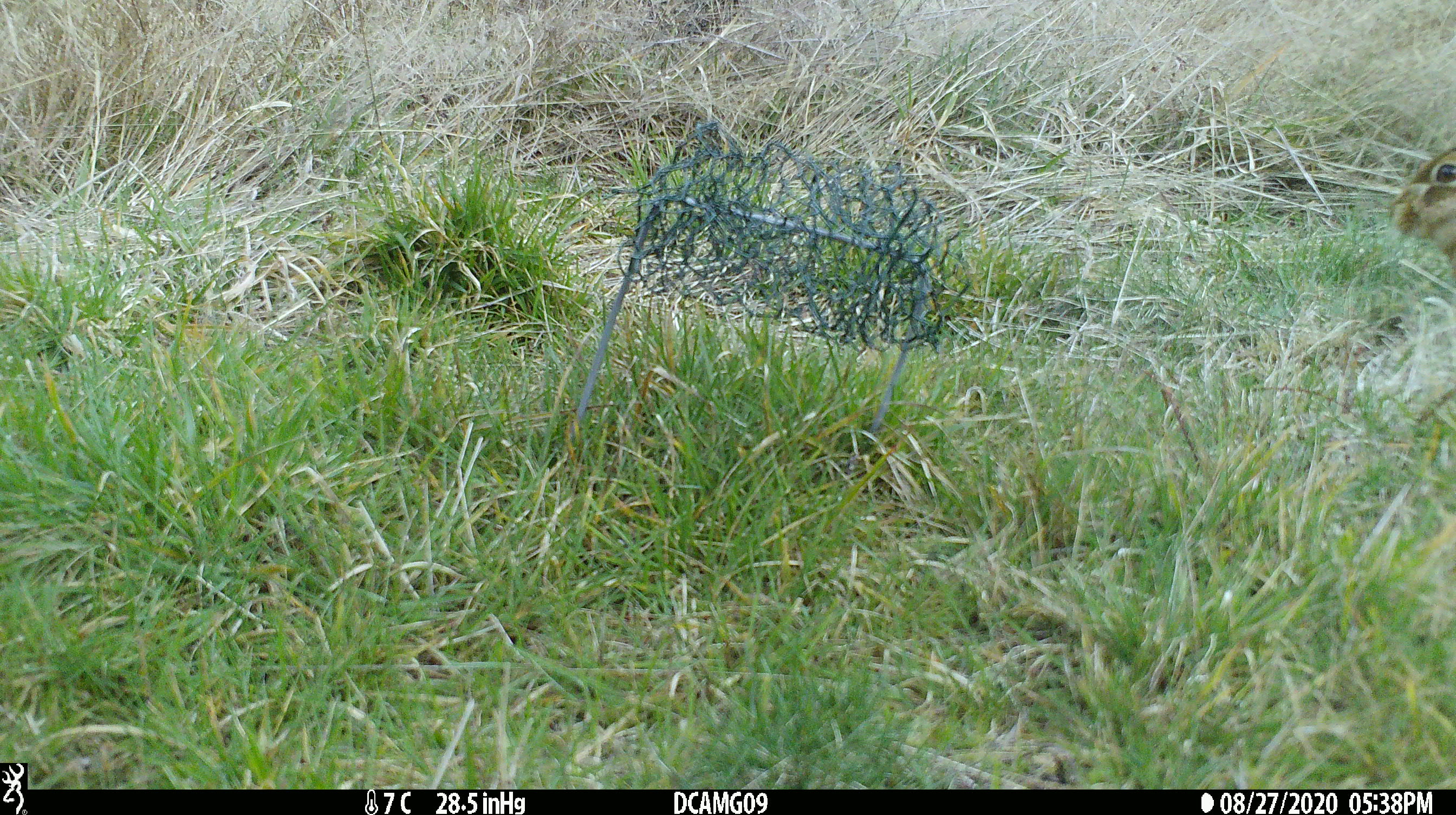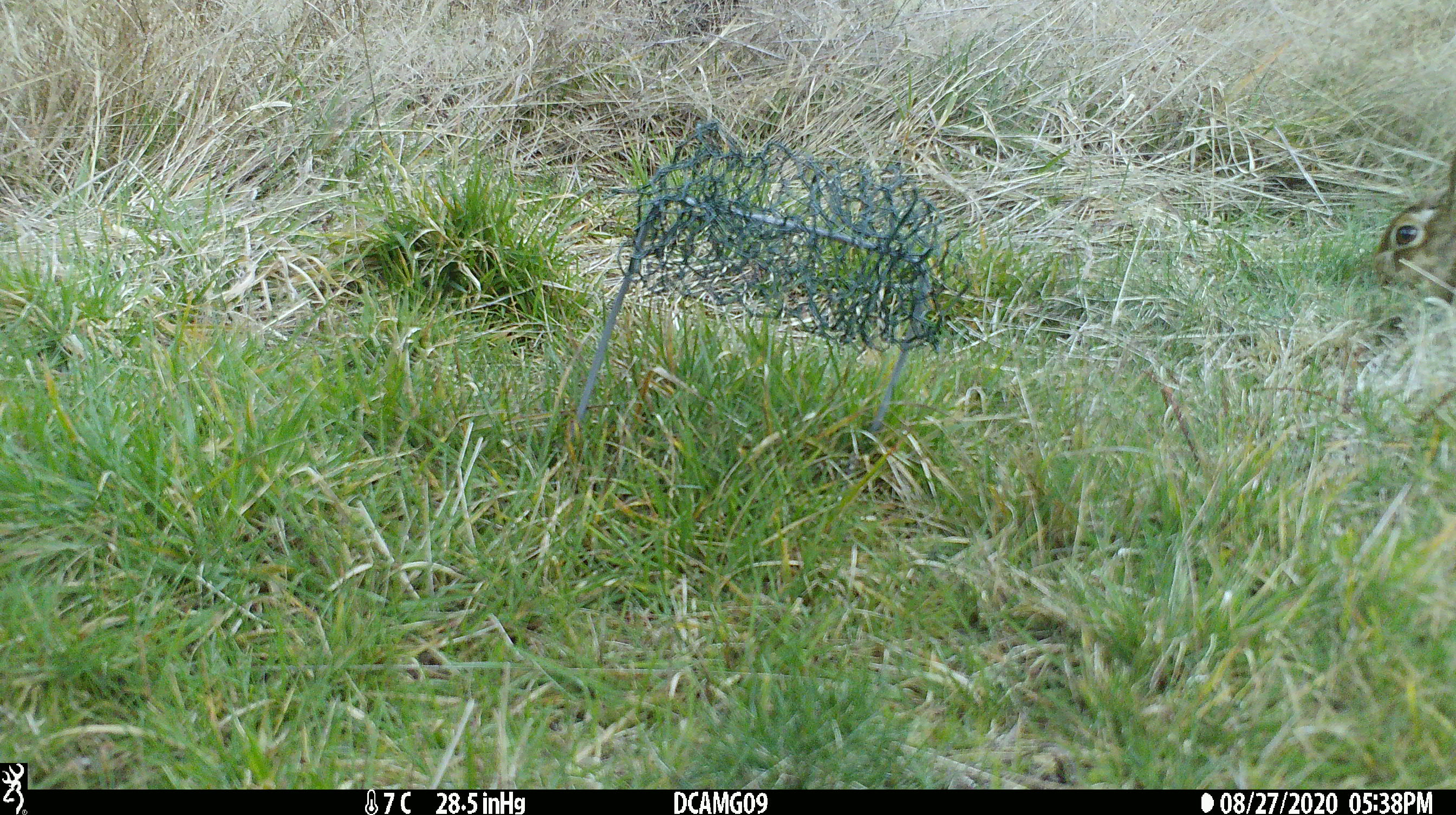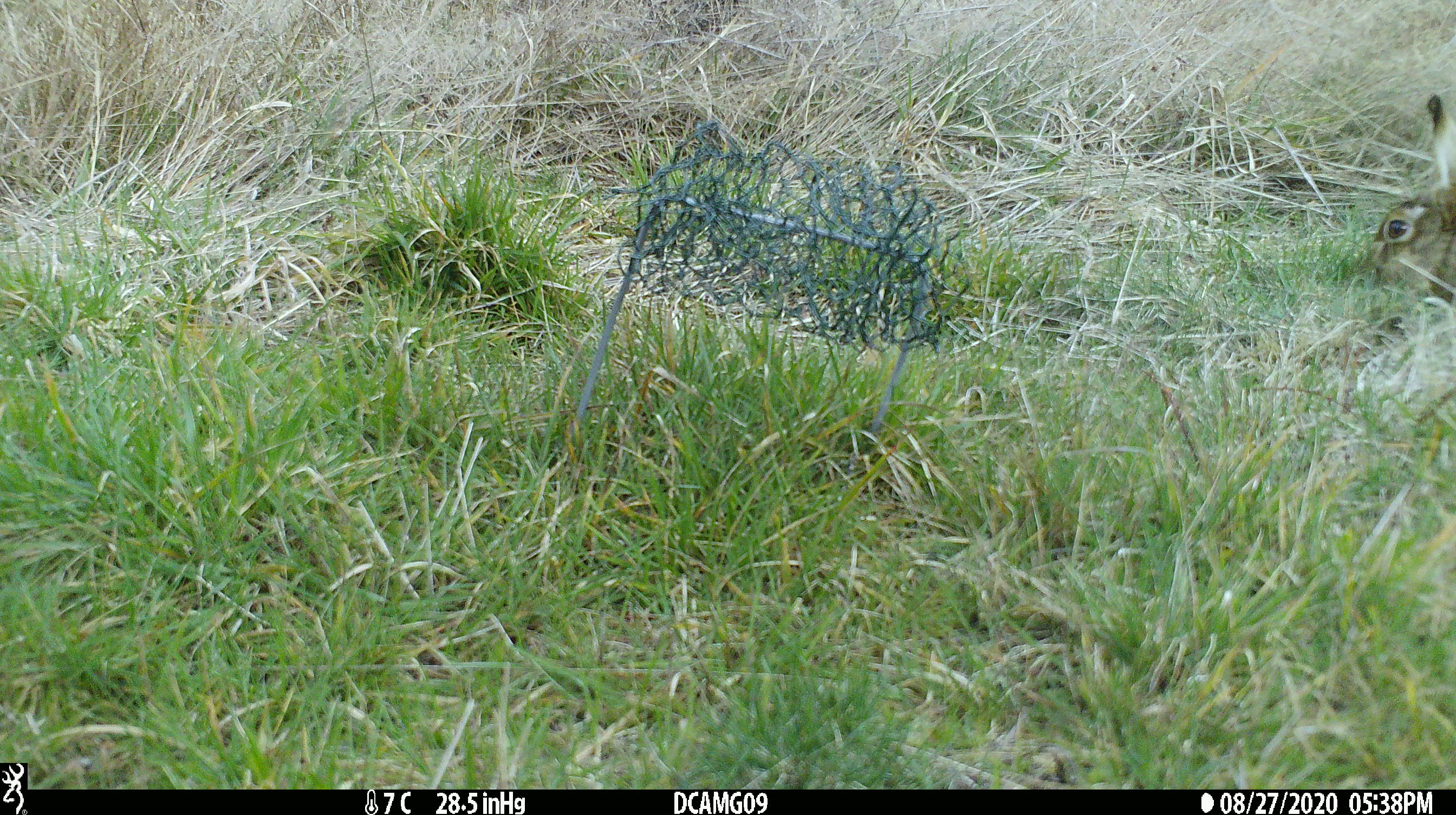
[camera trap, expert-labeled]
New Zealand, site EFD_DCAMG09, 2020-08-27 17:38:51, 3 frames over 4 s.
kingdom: Animalia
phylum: Chordata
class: Mammalia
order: Lagomorpha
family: Leporidae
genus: Oryctolagus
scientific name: Oryctolagus cuniculus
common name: european rabbit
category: rabbit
Rabbit (european rabbit) (Oryctolagus cuniculus).